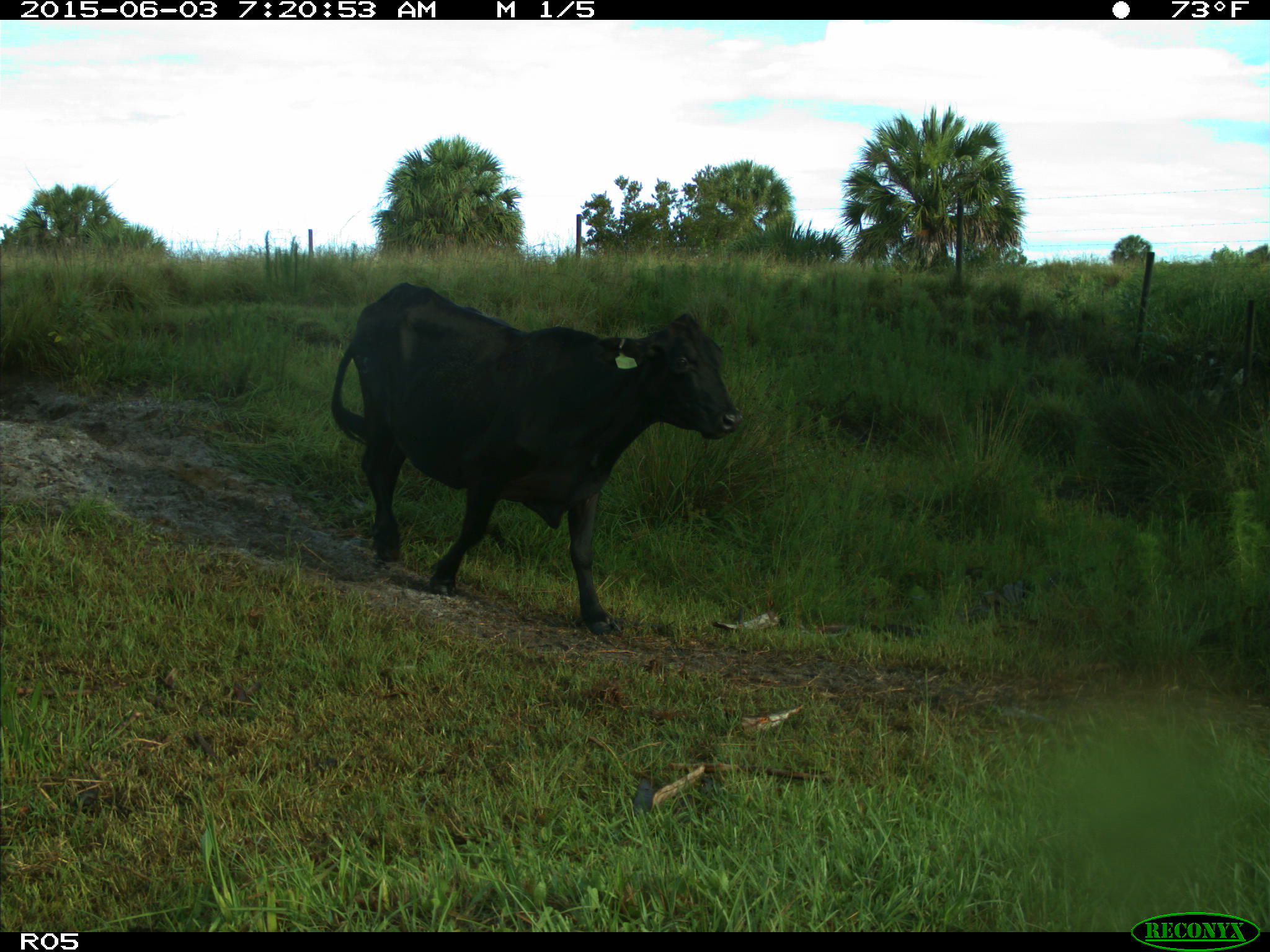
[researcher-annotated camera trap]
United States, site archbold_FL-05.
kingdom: Animalia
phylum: Chordata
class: Mammalia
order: Artiodactyla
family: Bovidae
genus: Bos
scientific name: Bos taurus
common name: domestic cow